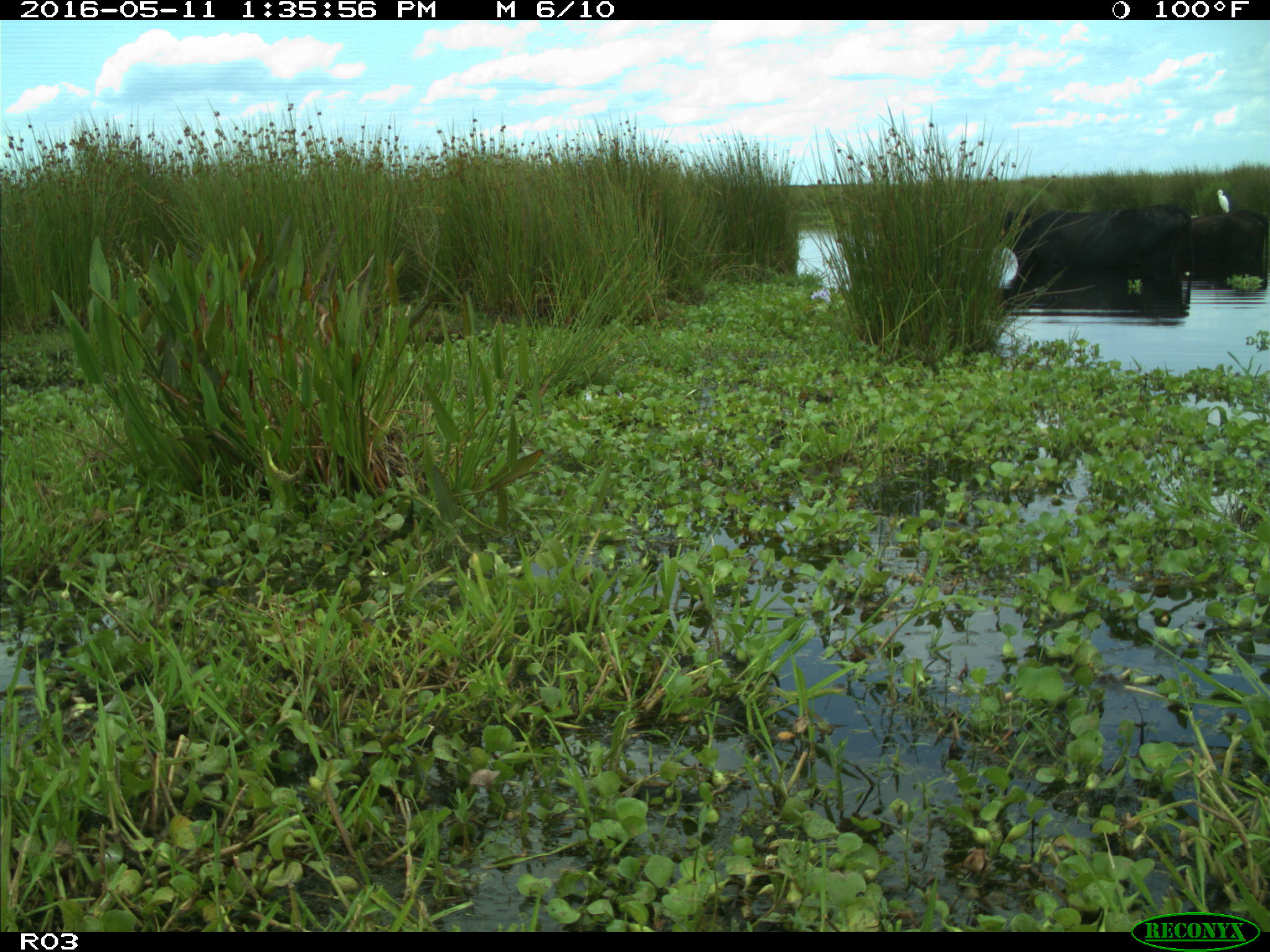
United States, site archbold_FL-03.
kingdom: Animalia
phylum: Chordata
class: Mammalia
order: Artiodactyla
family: Bovidae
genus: Bos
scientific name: Bos taurus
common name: domestic cow